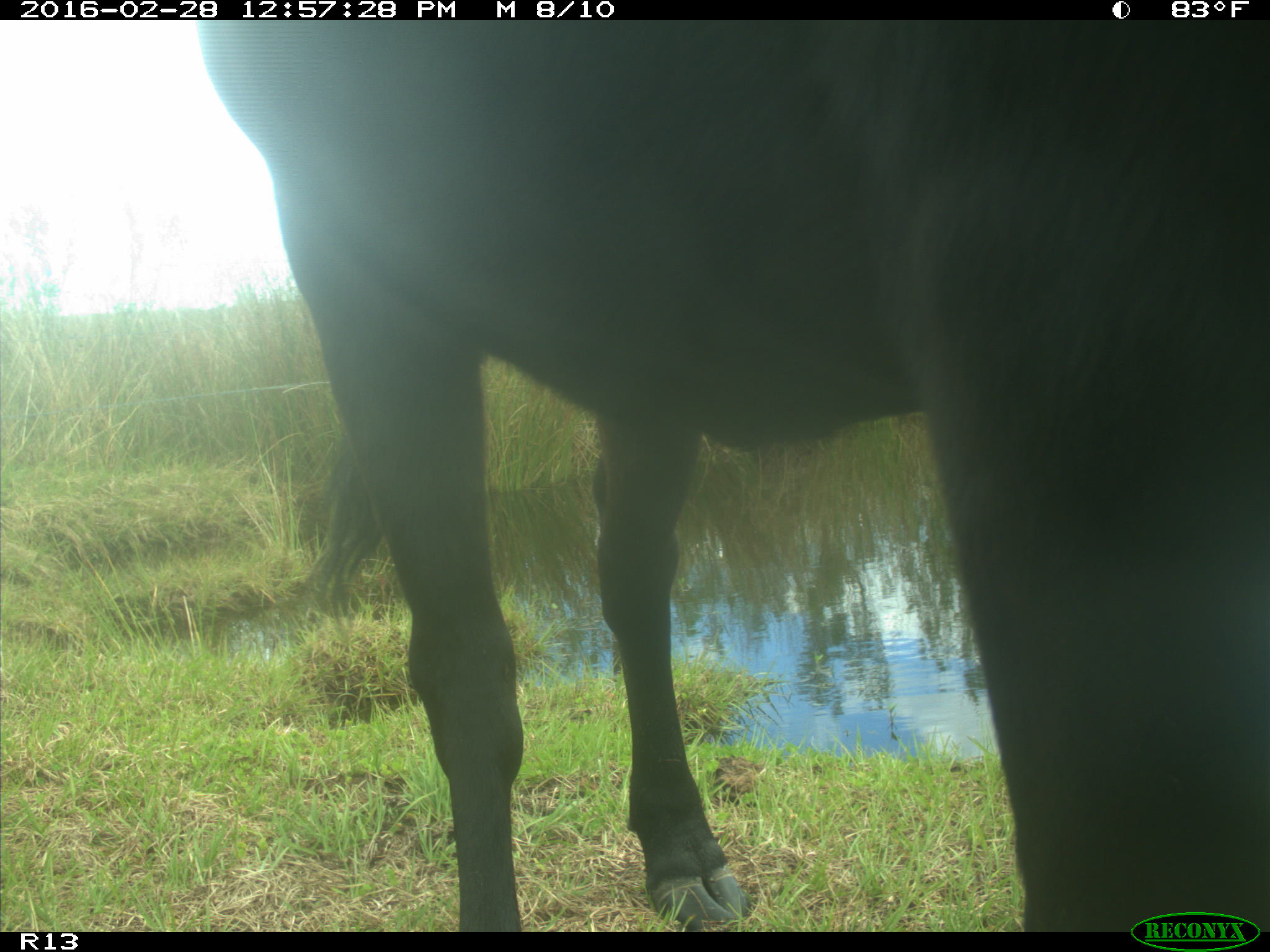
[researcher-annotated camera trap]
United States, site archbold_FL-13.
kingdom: Animalia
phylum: Chordata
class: Mammalia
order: Artiodactyla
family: Bovidae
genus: Bos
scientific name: Bos taurus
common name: domestic cow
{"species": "Bos taurus (domestic cow)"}